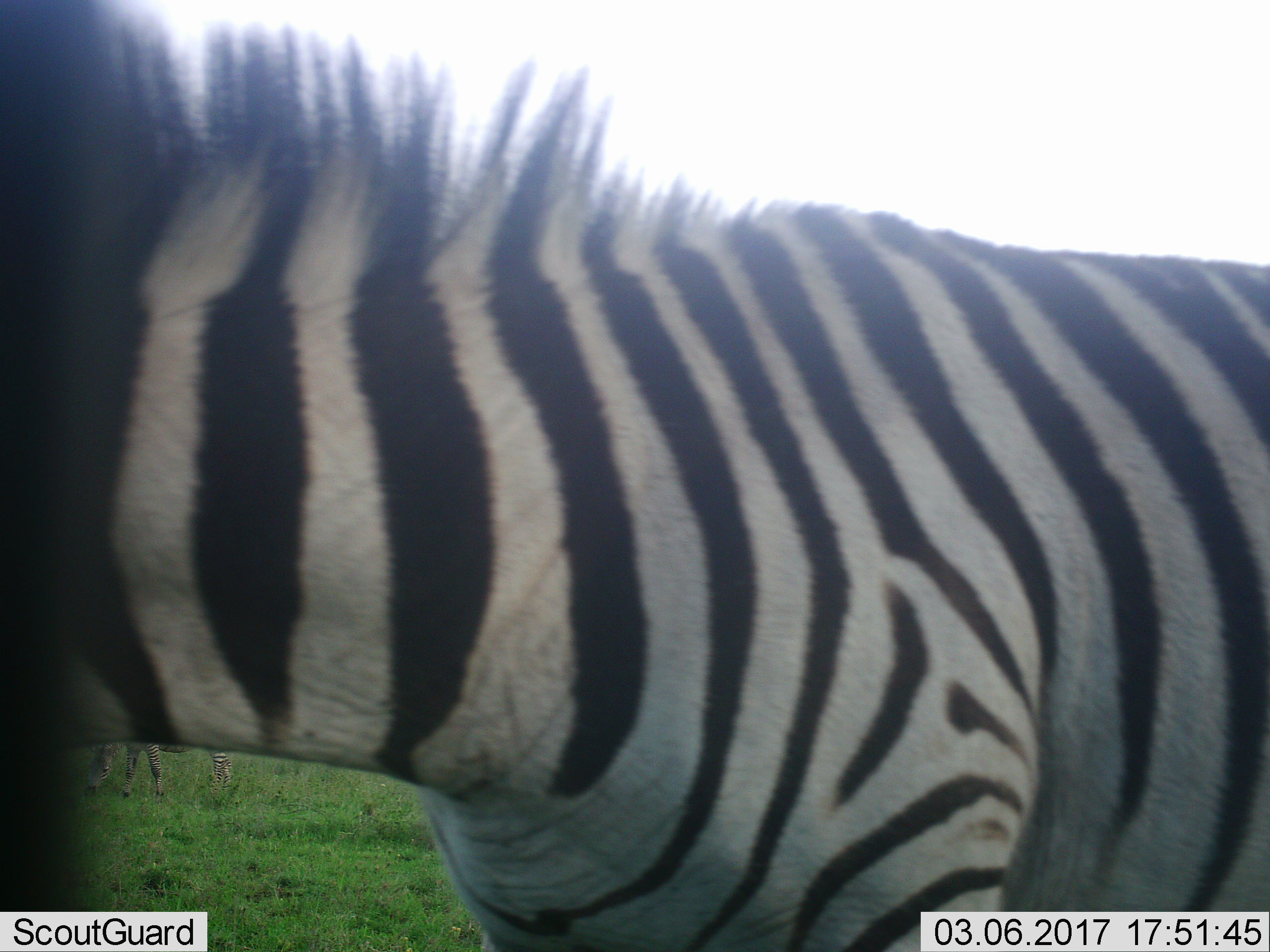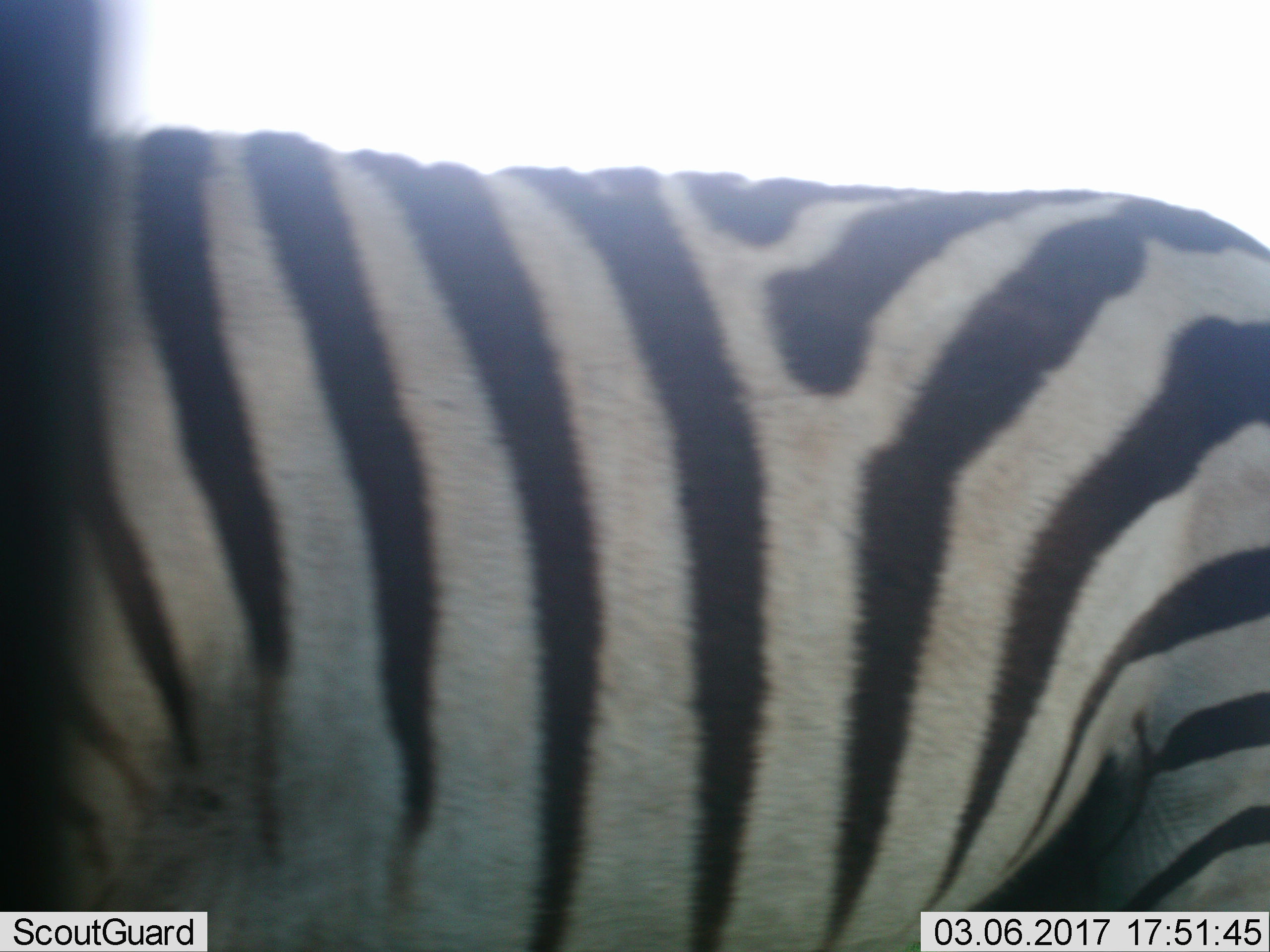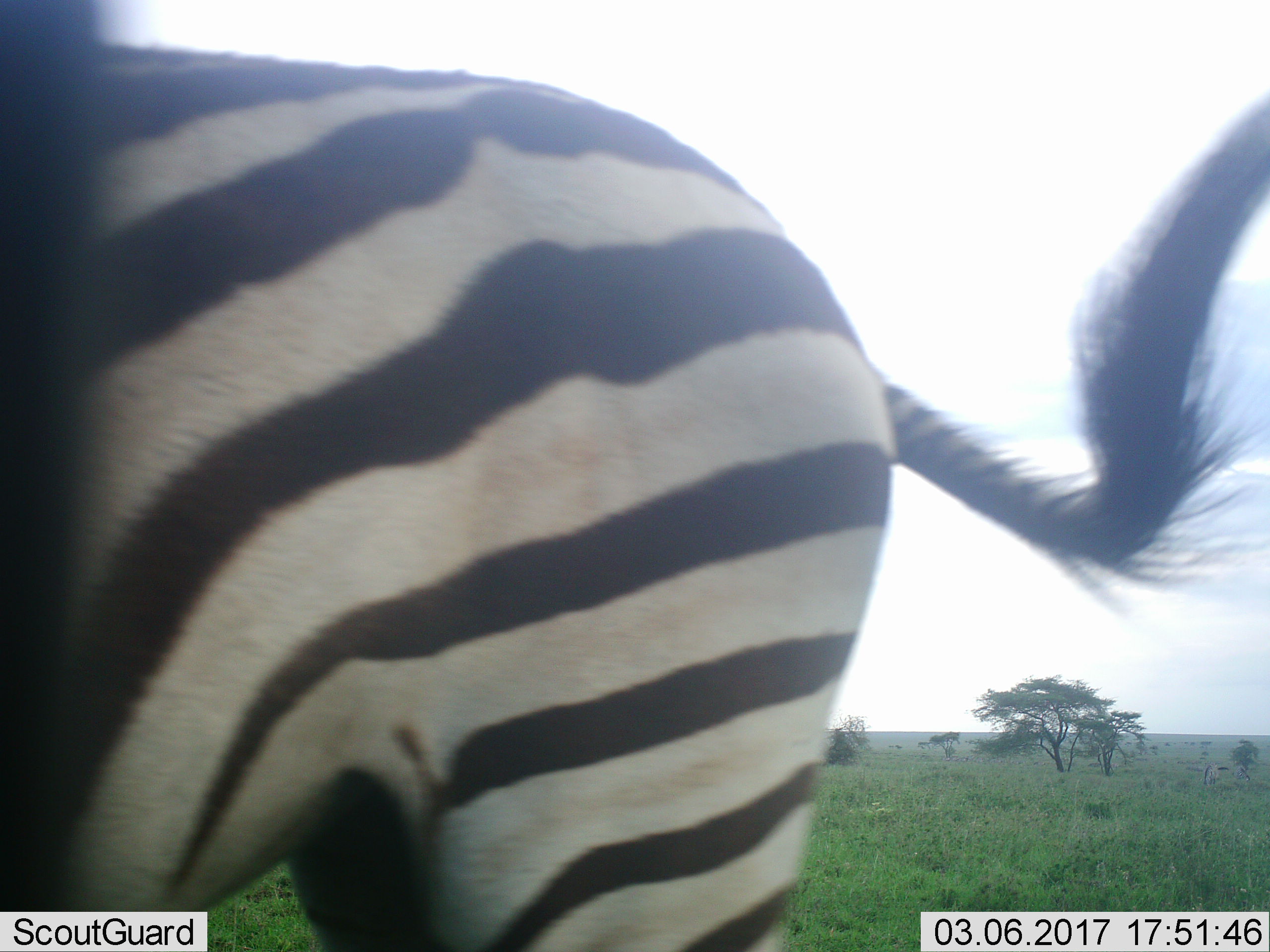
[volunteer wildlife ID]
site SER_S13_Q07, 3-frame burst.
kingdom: Animalia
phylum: Chordata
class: Mammalia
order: Perissodactyla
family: Equidae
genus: Equus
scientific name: Equus quagga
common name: plains zebra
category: zebraplains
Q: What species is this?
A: Zebraplains (plains zebra) (Equus quagga).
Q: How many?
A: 1.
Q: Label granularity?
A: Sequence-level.